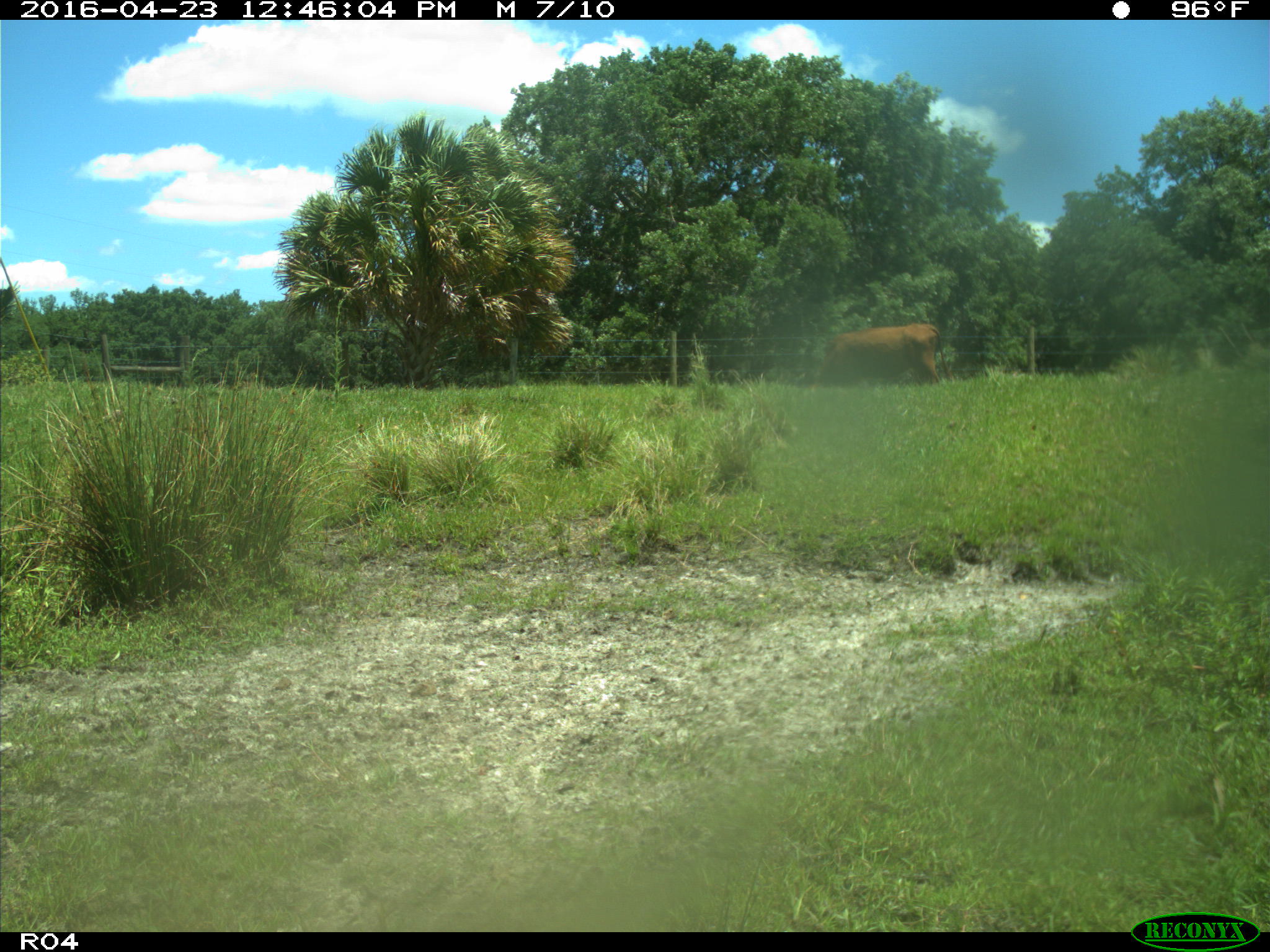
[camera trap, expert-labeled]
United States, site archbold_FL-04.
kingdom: Animalia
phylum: Chordata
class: Mammalia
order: Artiodactyla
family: Bovidae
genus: Bos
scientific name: Bos taurus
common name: domestic cow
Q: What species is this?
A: Bos taurus (domestic cow).